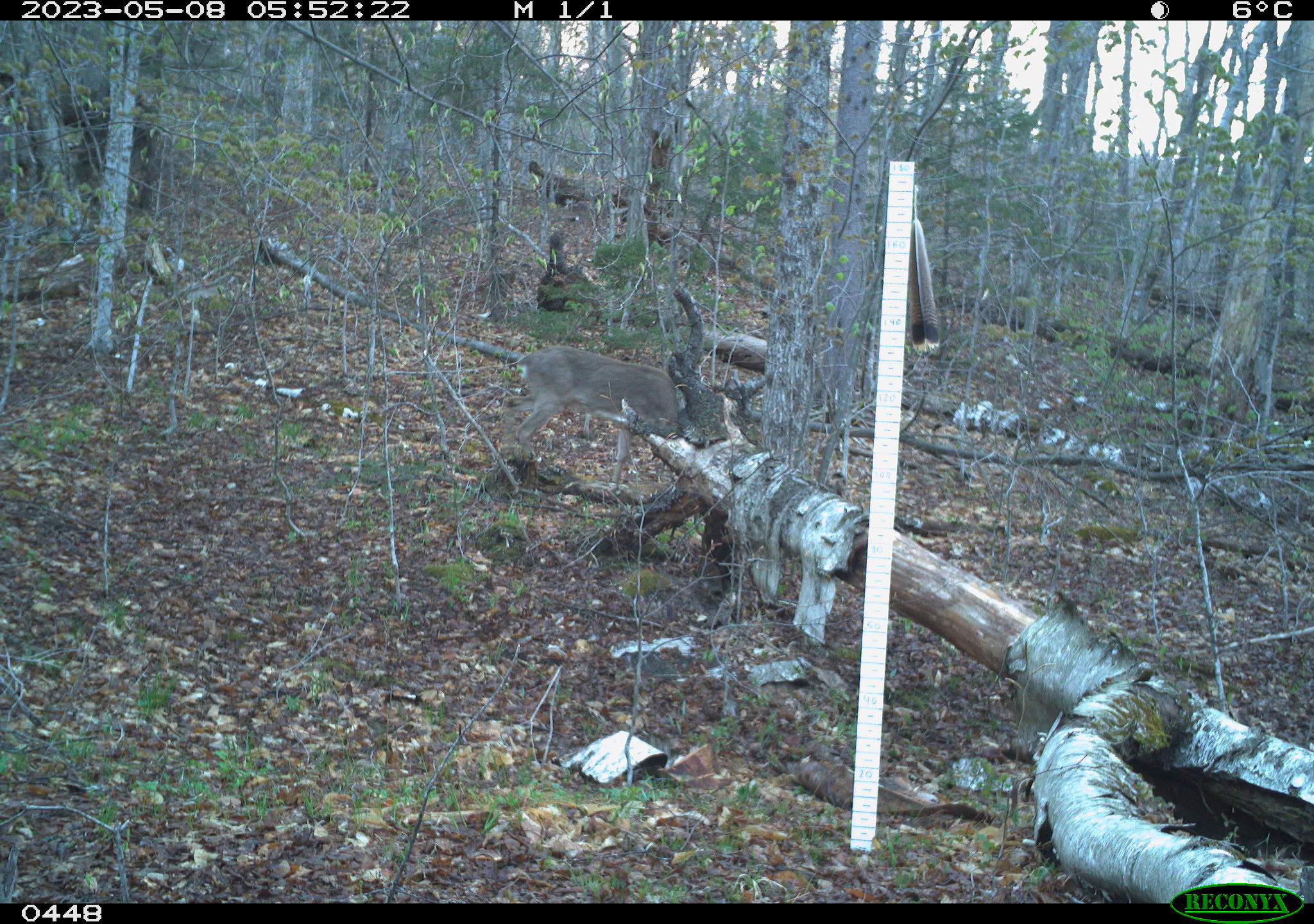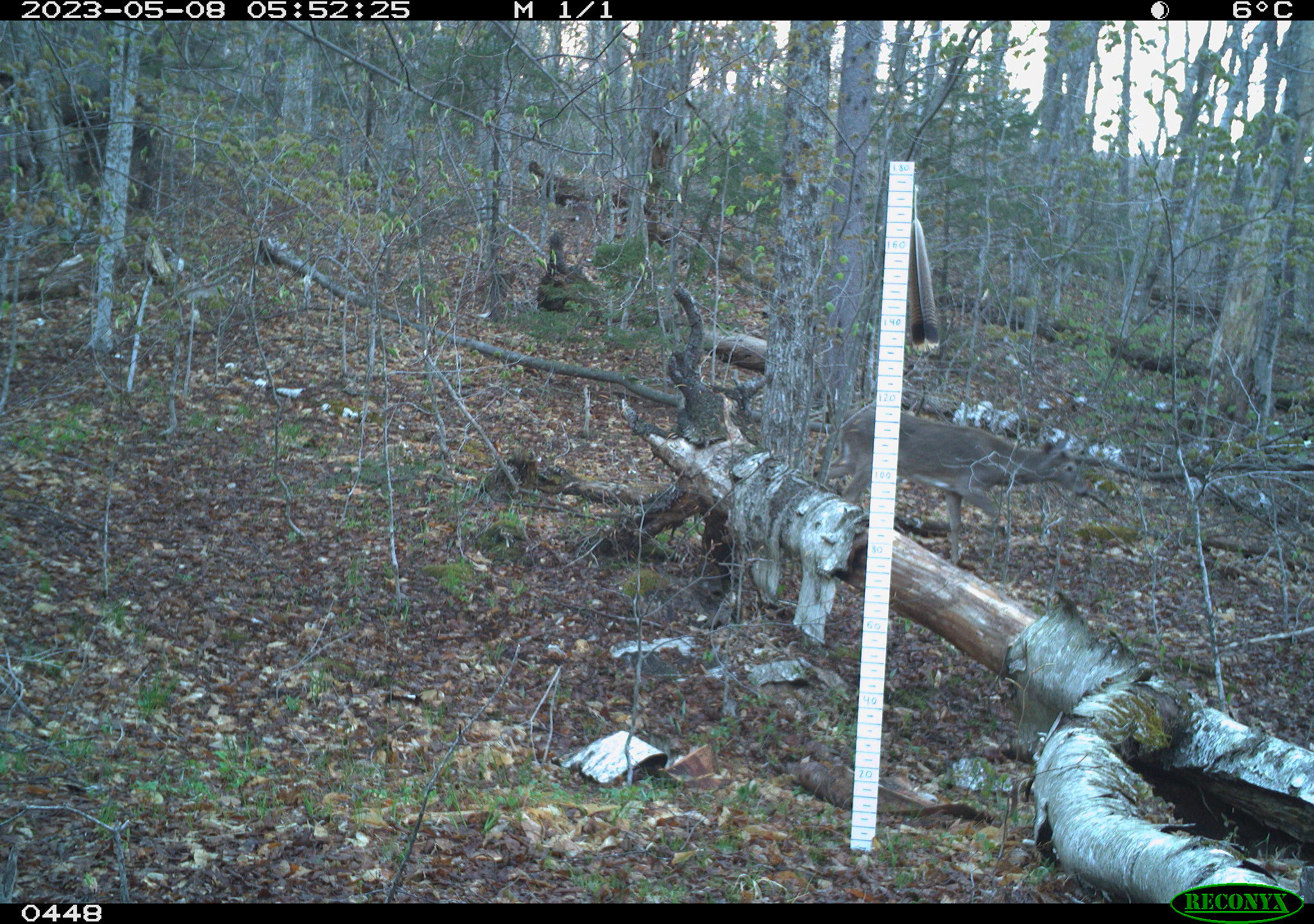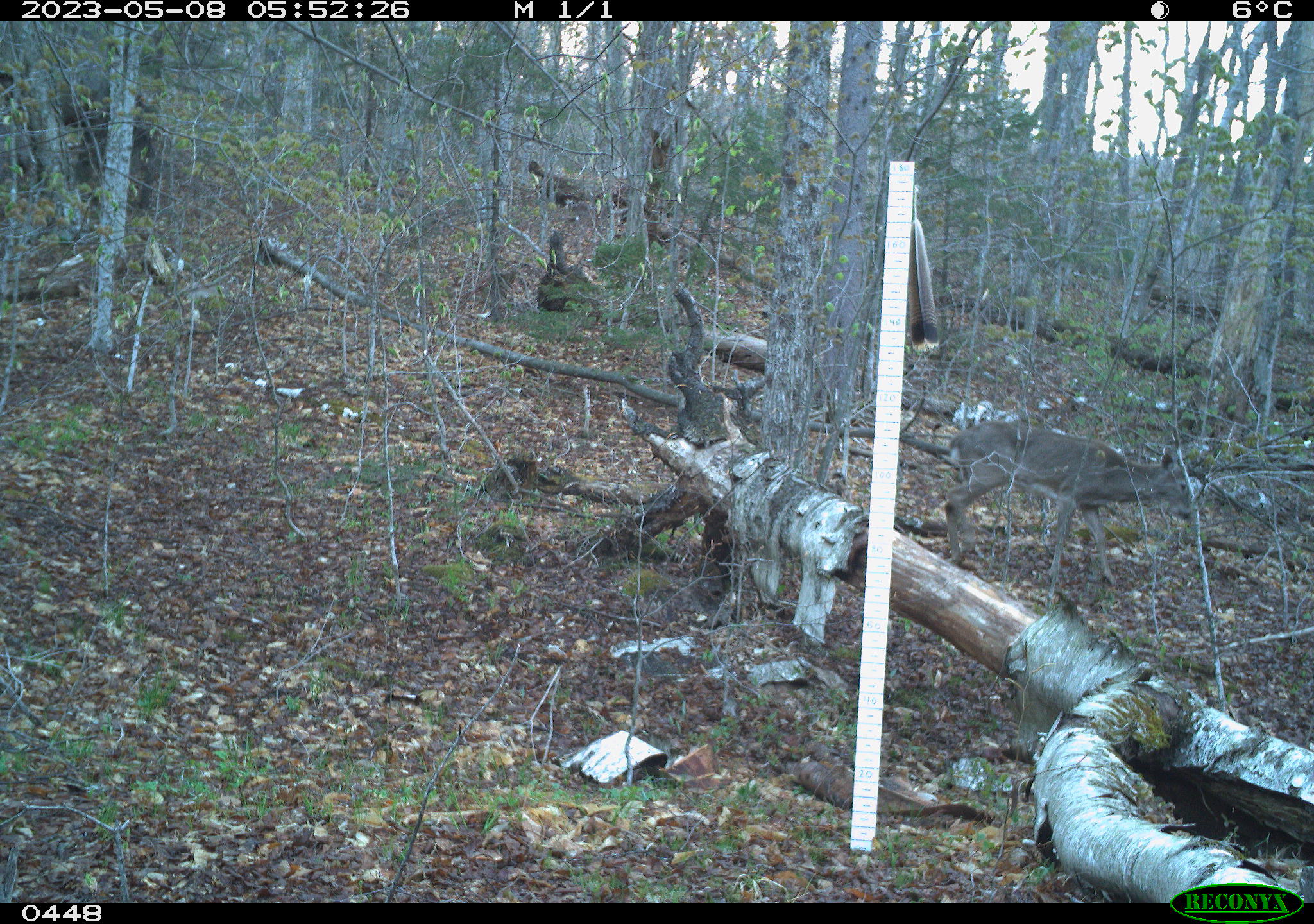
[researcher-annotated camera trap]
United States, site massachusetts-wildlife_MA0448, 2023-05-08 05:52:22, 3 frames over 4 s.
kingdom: Animalia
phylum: Chordata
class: Mammalia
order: Artiodactyla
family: Cervidae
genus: Odocoileus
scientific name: Odocoileus virginianus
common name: white-tailed deer